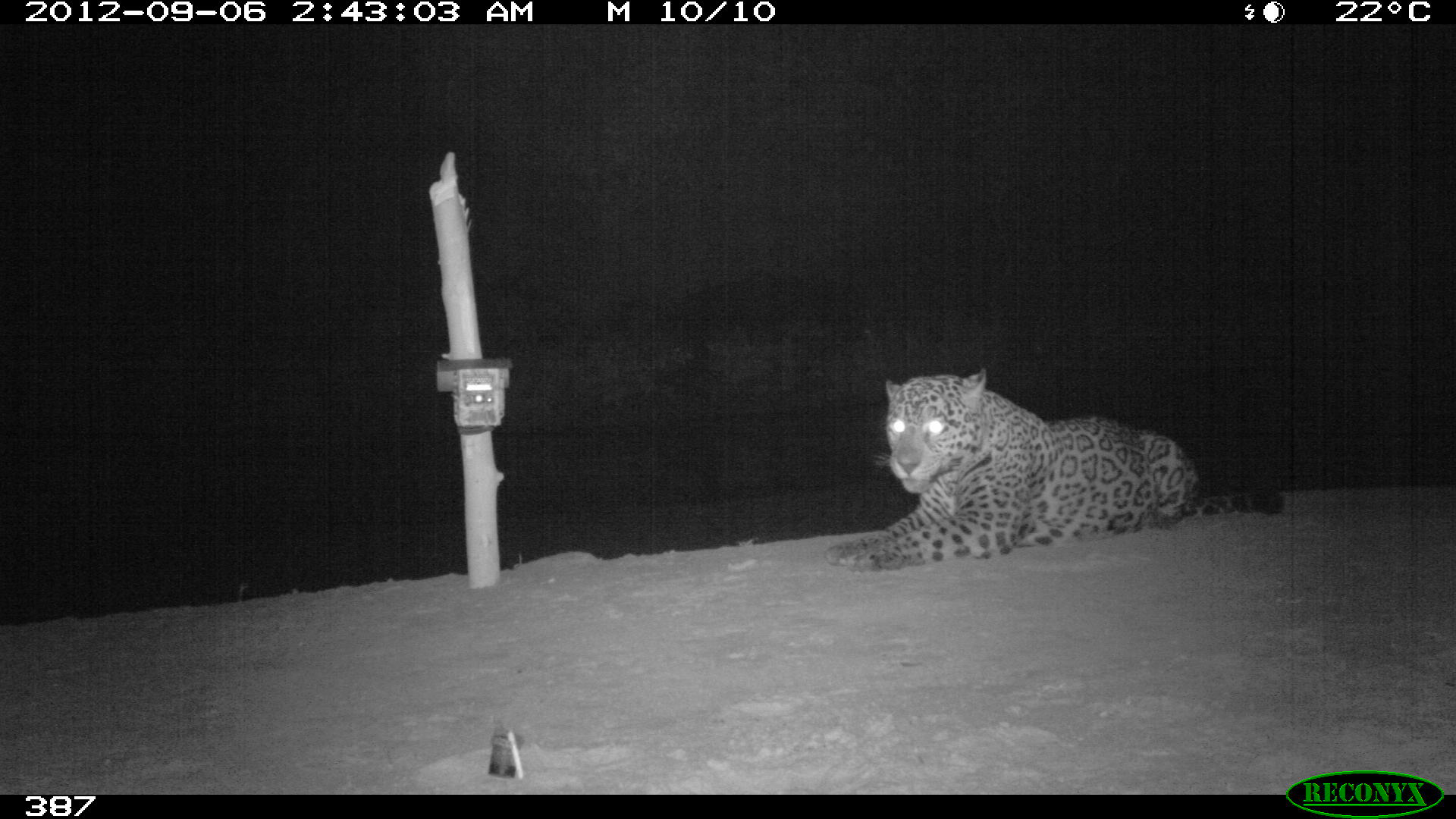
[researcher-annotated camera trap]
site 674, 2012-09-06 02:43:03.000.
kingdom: Animalia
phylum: Chordata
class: Mammalia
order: Carnivora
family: Felidae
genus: Panthera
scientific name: Panthera onca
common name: jaguar